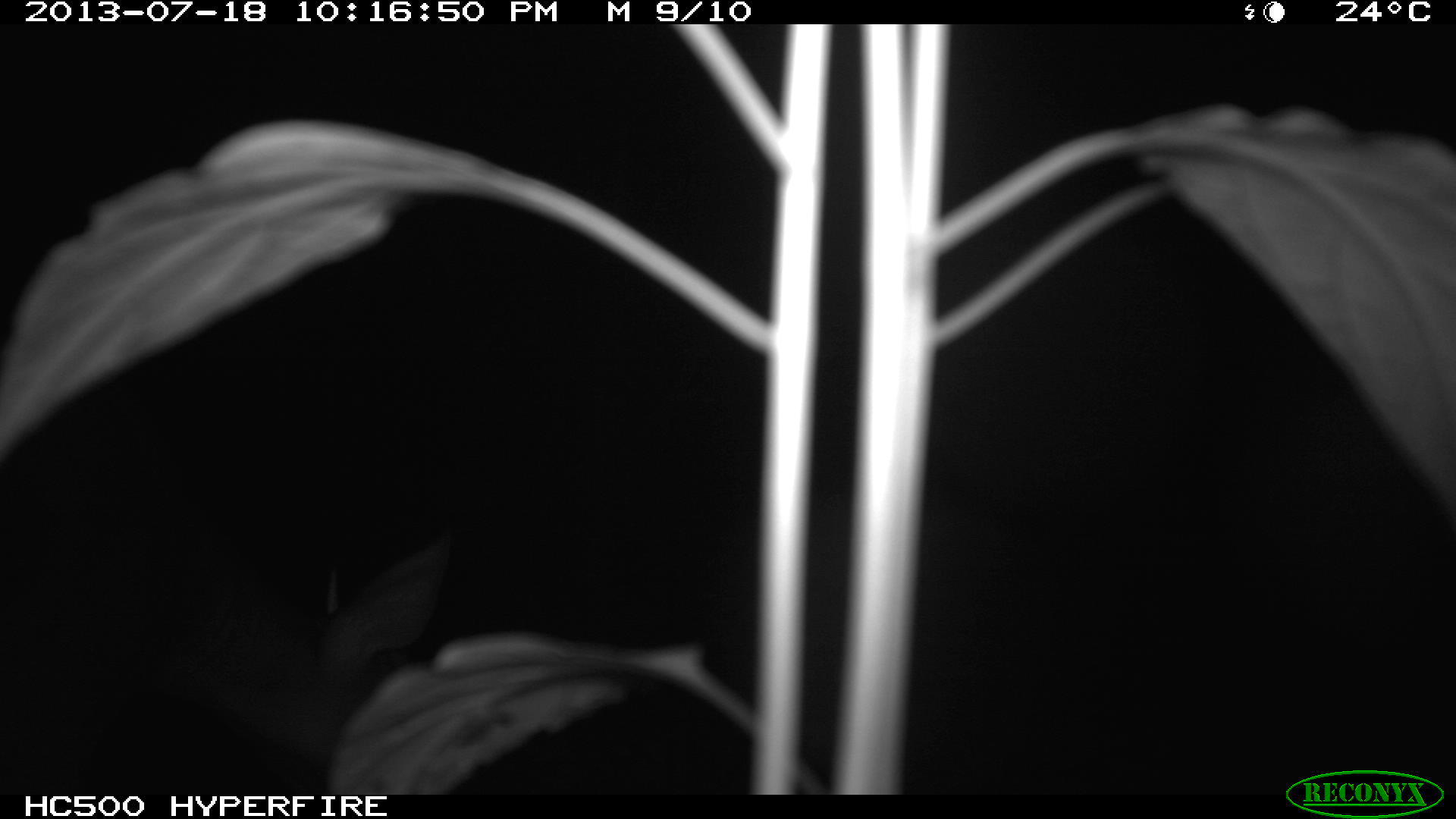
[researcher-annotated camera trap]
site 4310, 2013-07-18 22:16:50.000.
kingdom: Animalia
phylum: Chordata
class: Mammalia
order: Artiodactyla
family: Cervidae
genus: Mazama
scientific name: Mazama temama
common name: central american red brocket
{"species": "Mazama temama (central american red brocket)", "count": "1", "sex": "male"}